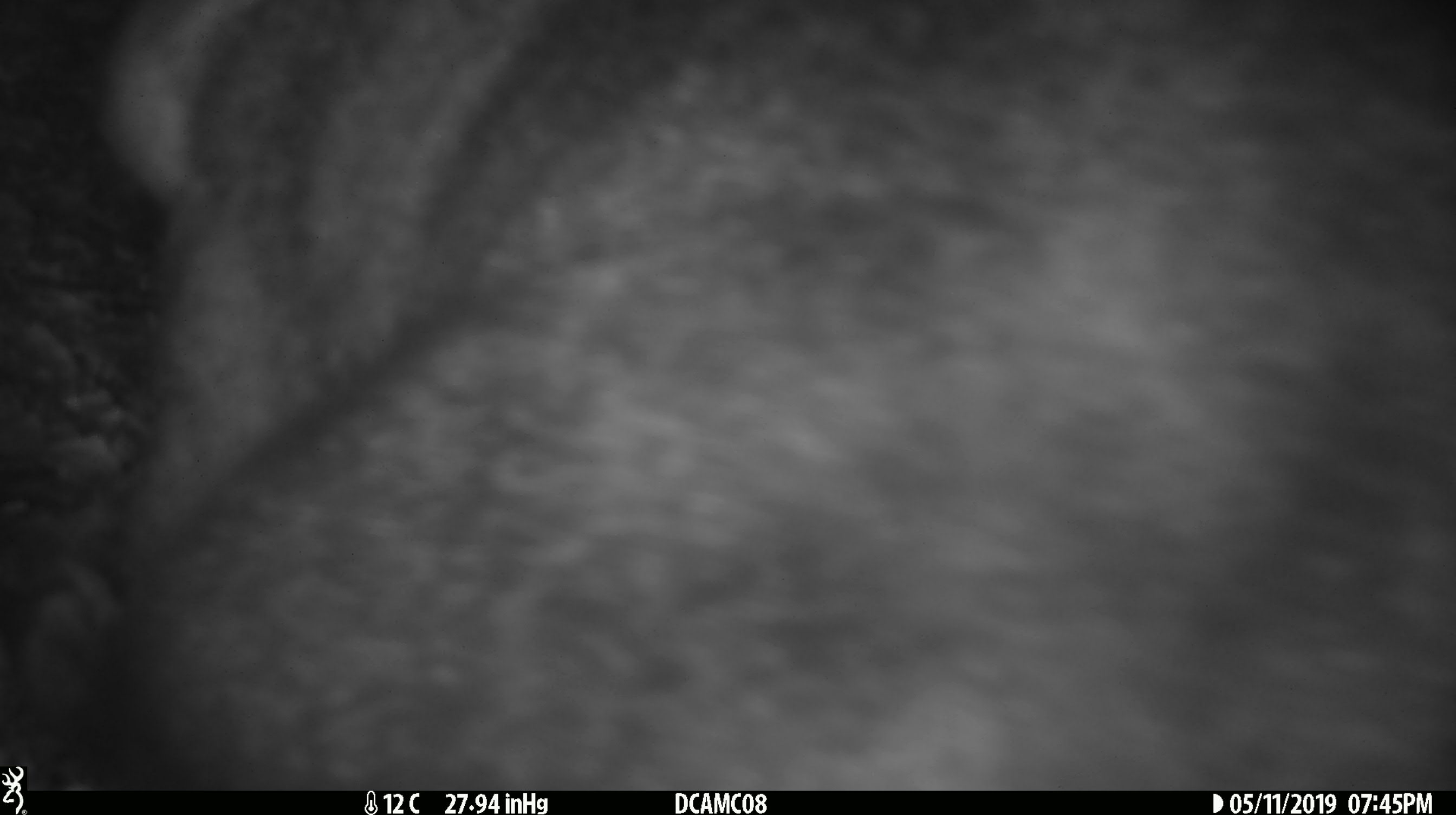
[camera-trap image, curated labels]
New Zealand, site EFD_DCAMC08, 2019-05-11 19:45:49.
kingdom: Animalia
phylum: Chordata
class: Mammalia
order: Diprotodontia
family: Phalangeridae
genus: Trichosurus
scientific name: Trichosurus vulpecula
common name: common brushtail possum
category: possum